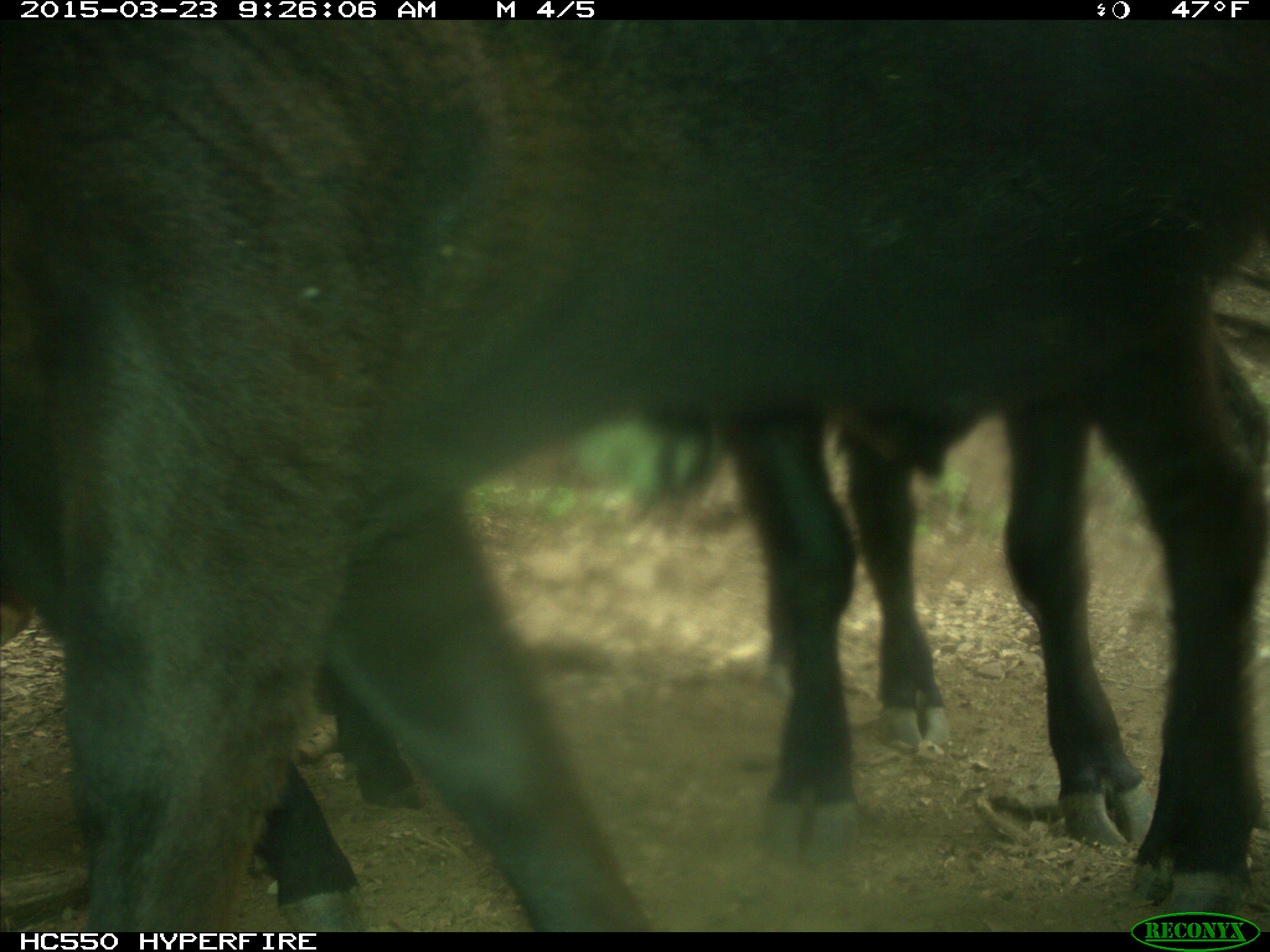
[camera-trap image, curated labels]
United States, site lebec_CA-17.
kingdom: Animalia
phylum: Chordata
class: Mammalia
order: Artiodactyla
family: Bovidae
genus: Bos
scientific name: Bos taurus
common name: domestic cow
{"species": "Bos taurus (domestic cow)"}